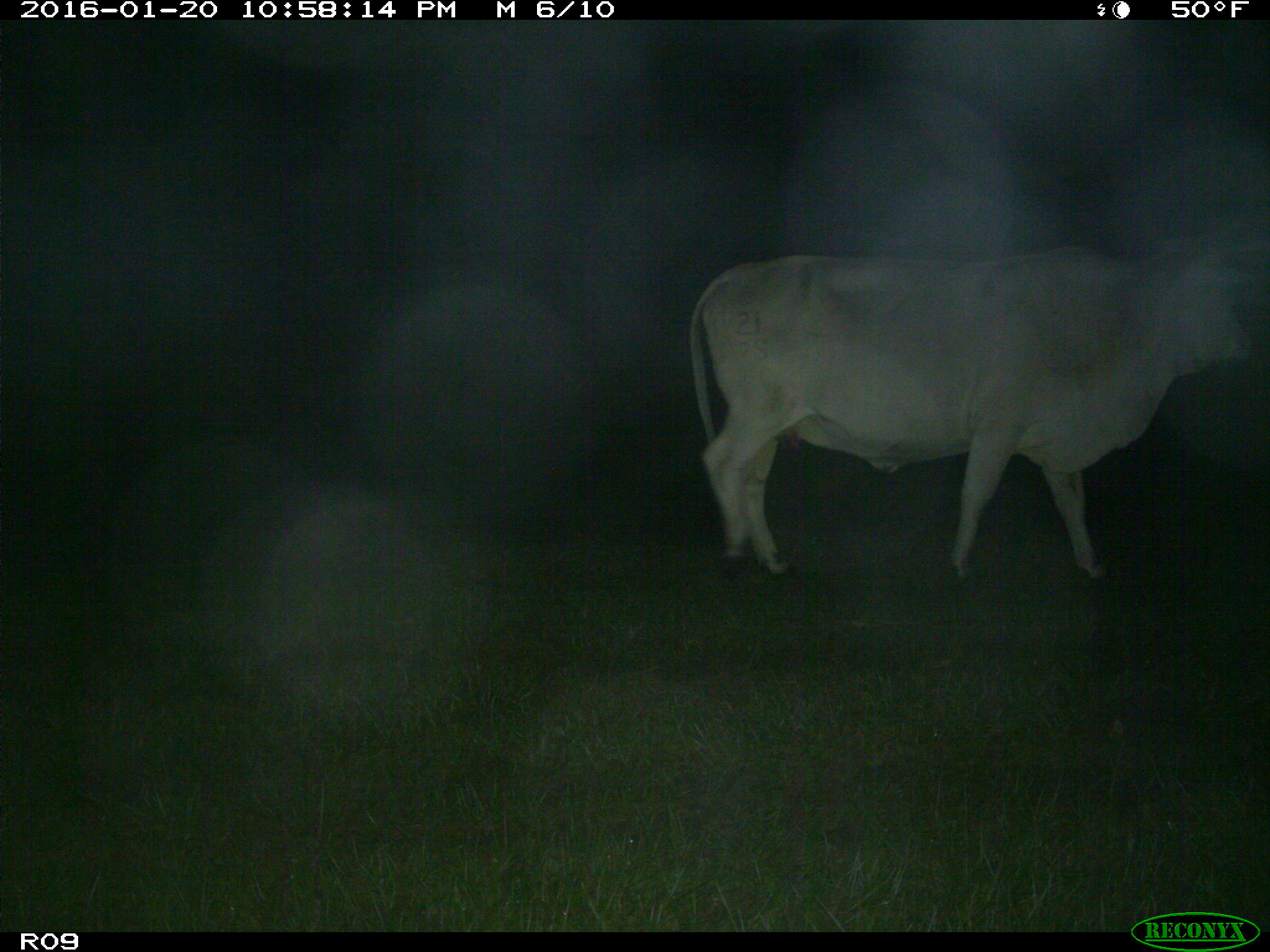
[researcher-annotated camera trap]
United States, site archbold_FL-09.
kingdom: Animalia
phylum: Chordata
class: Mammalia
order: Artiodactyla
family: Bovidae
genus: Bos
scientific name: Bos taurus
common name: domestic cow